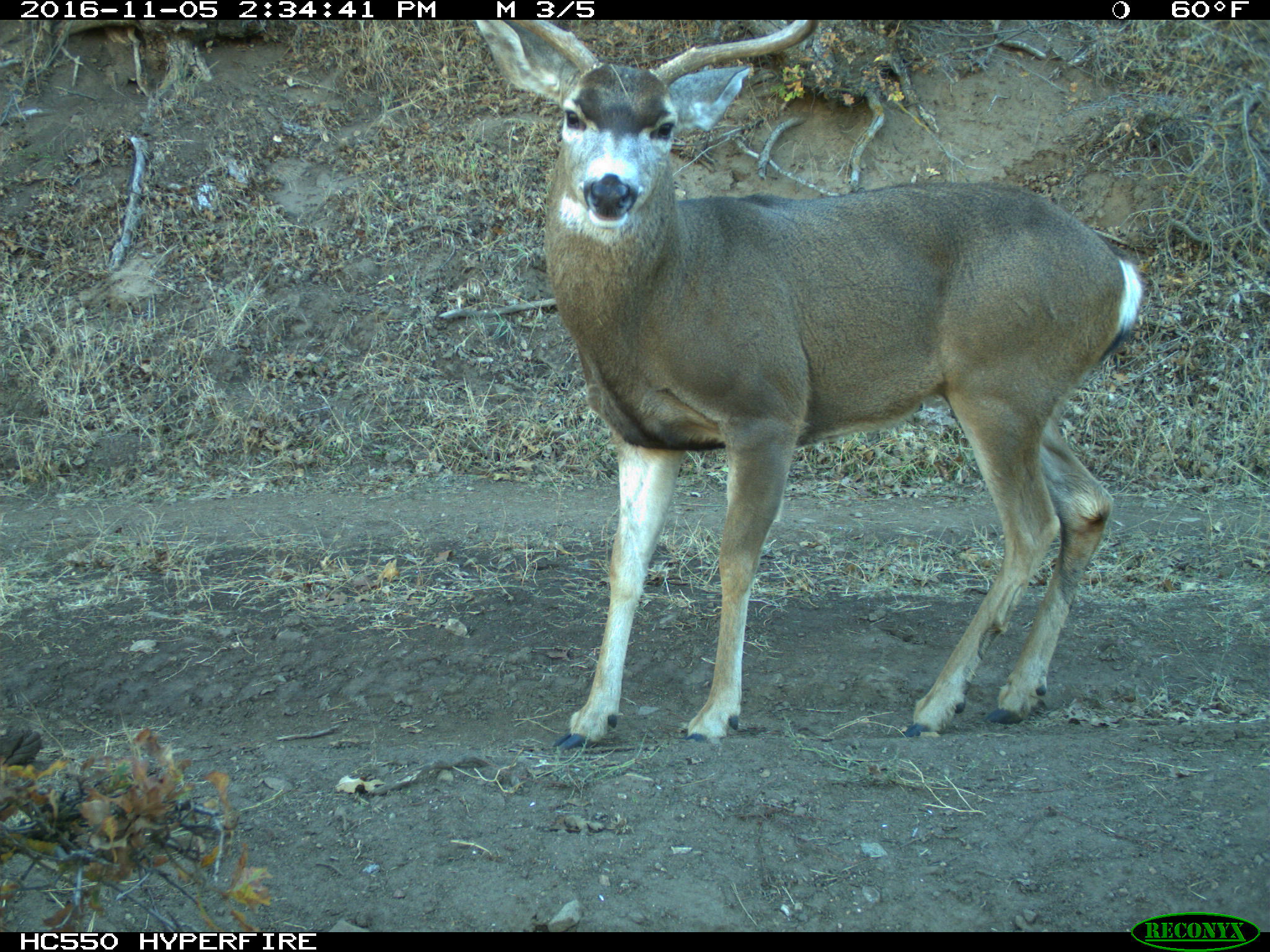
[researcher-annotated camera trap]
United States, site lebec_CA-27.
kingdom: Animalia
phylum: Chordata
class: Mammalia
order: Artiodactyla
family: Cervidae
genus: Odocoileus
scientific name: Odocoileus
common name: deer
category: unidentified deer